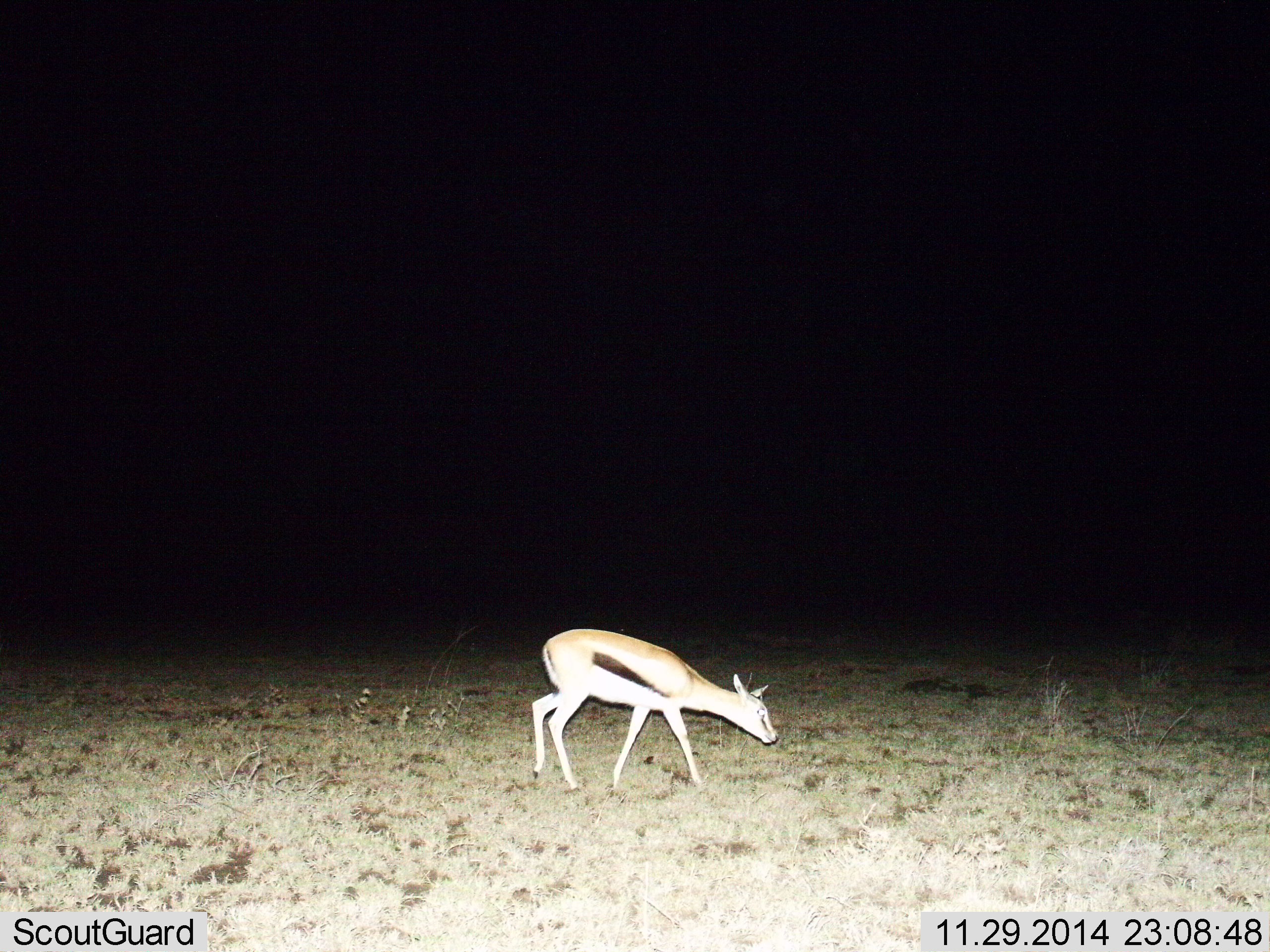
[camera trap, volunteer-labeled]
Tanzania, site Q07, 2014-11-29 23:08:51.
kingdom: Animalia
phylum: Chordata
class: Mammalia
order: Artiodactyla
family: Bovidae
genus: Eudorcas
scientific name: Eudorcas thomsonii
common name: thomson's gazelle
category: gazellethomsons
Gazellethomsons (thomson's gazelle) (Eudorcas thomsonii), count 1. Behavior (volunteer vote fractions): standing 10%, resting 0%, moving 50%, interacting 0%. Young present (vote fraction): 10%. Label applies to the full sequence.